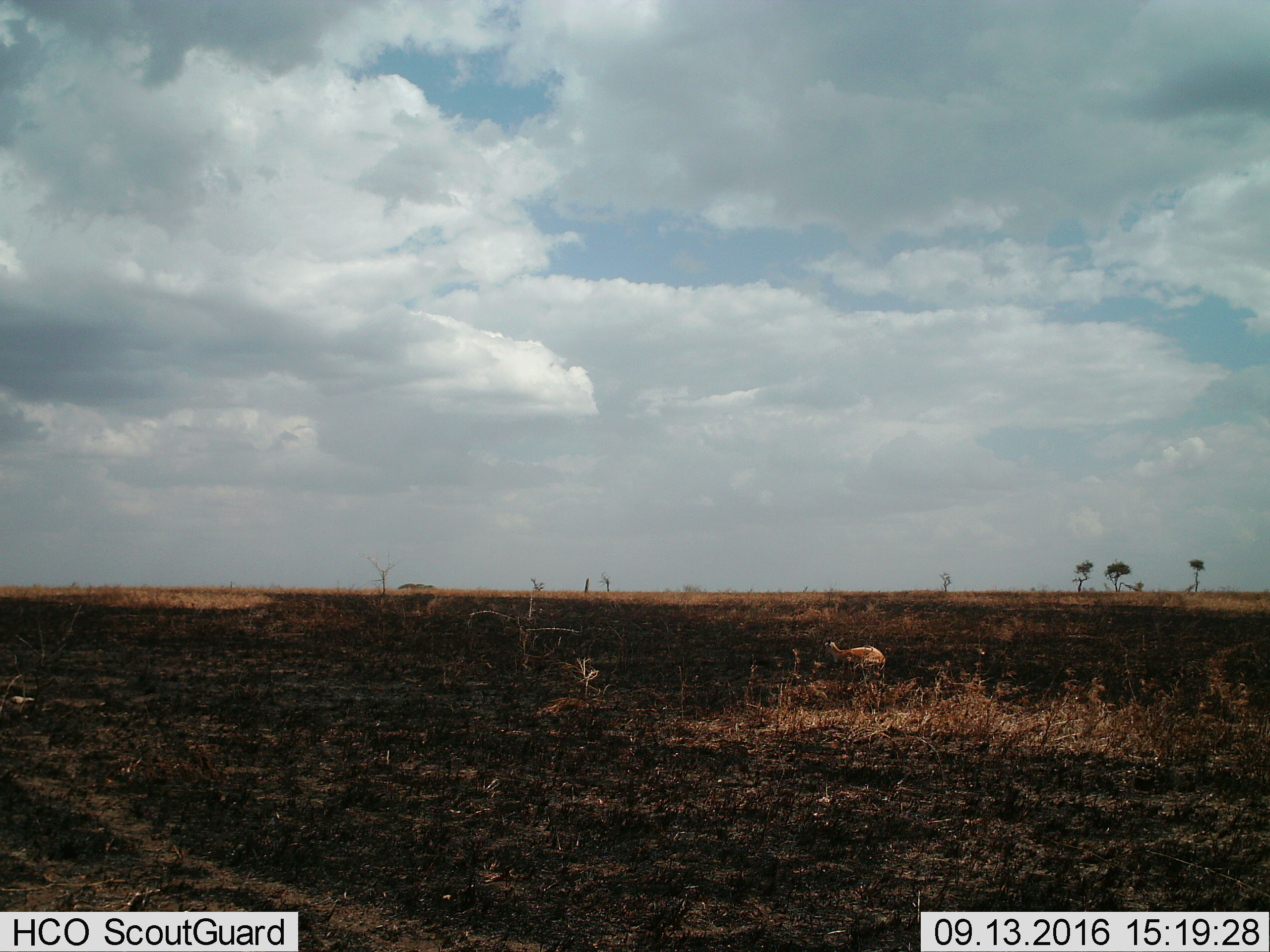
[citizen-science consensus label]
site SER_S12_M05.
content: unidentified animal